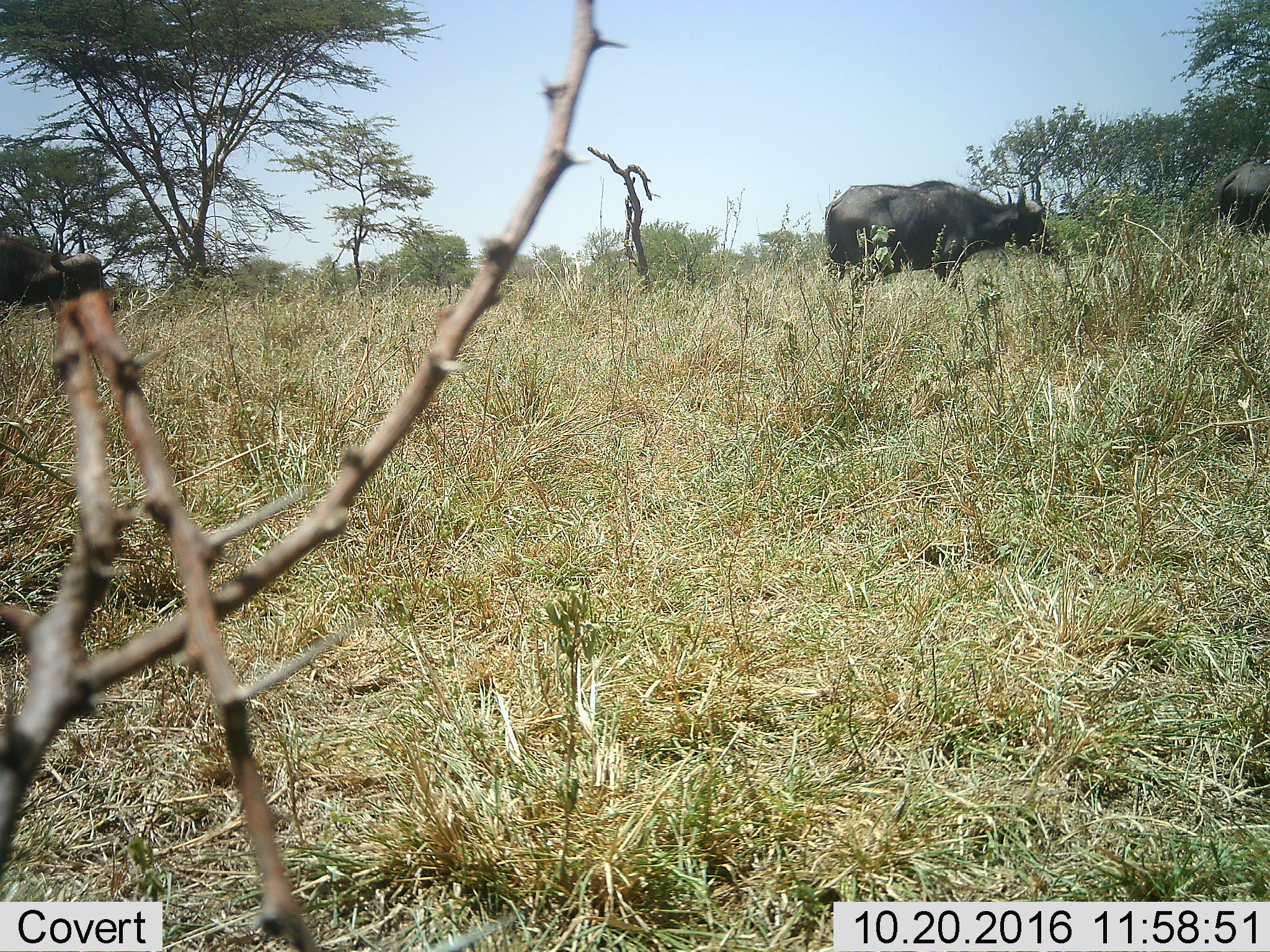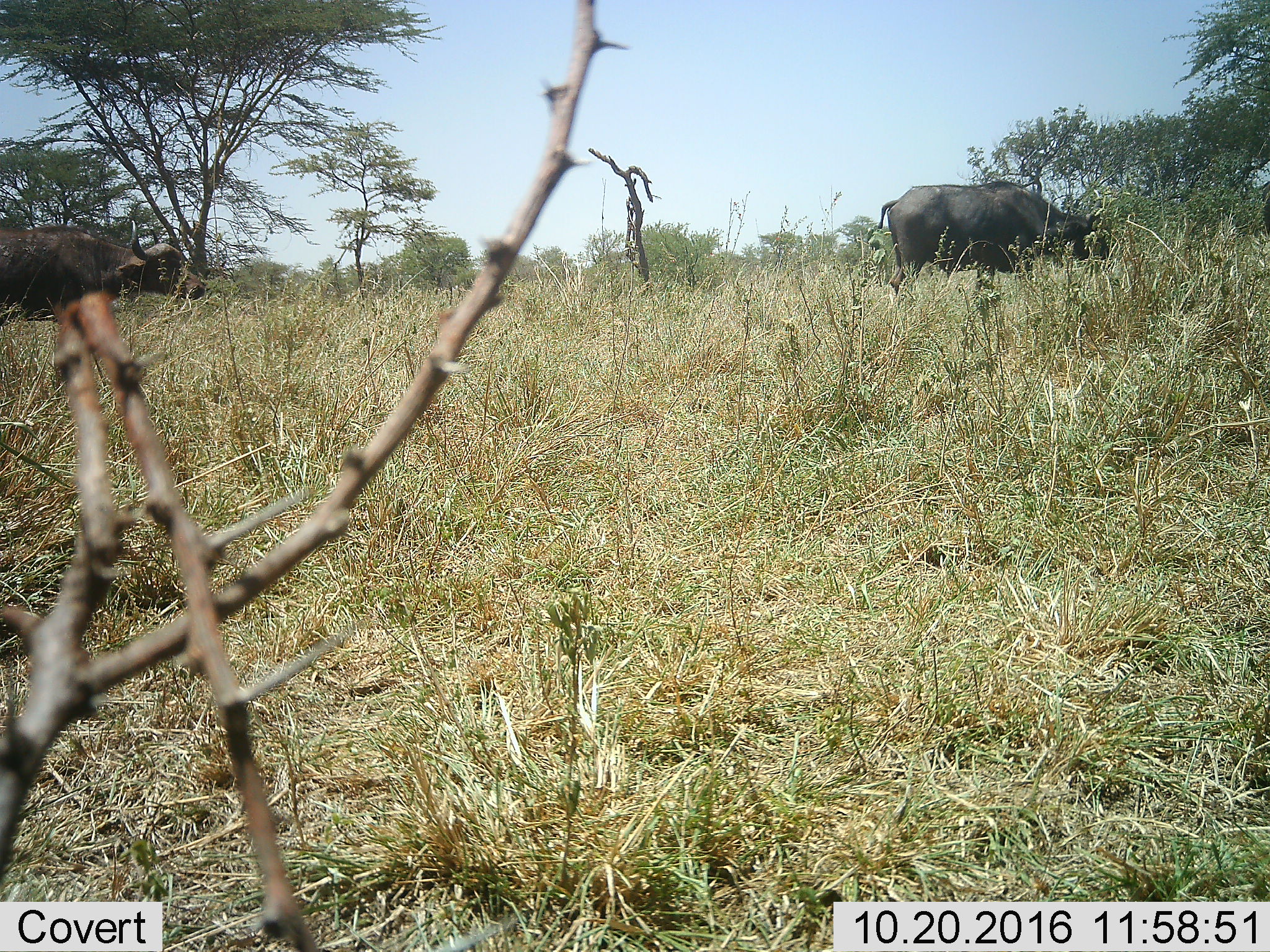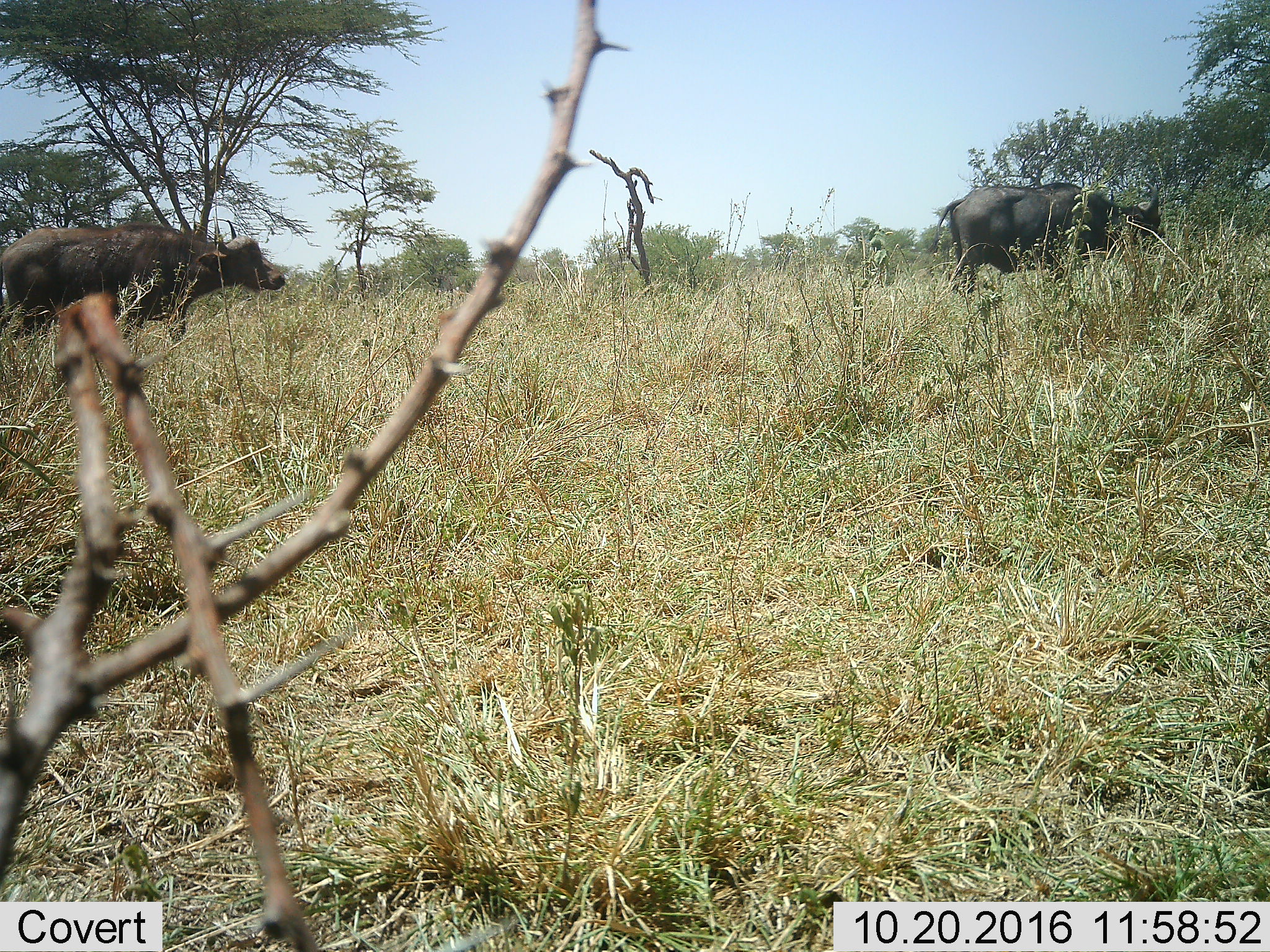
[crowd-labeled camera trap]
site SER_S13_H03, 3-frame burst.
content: unidentified animal